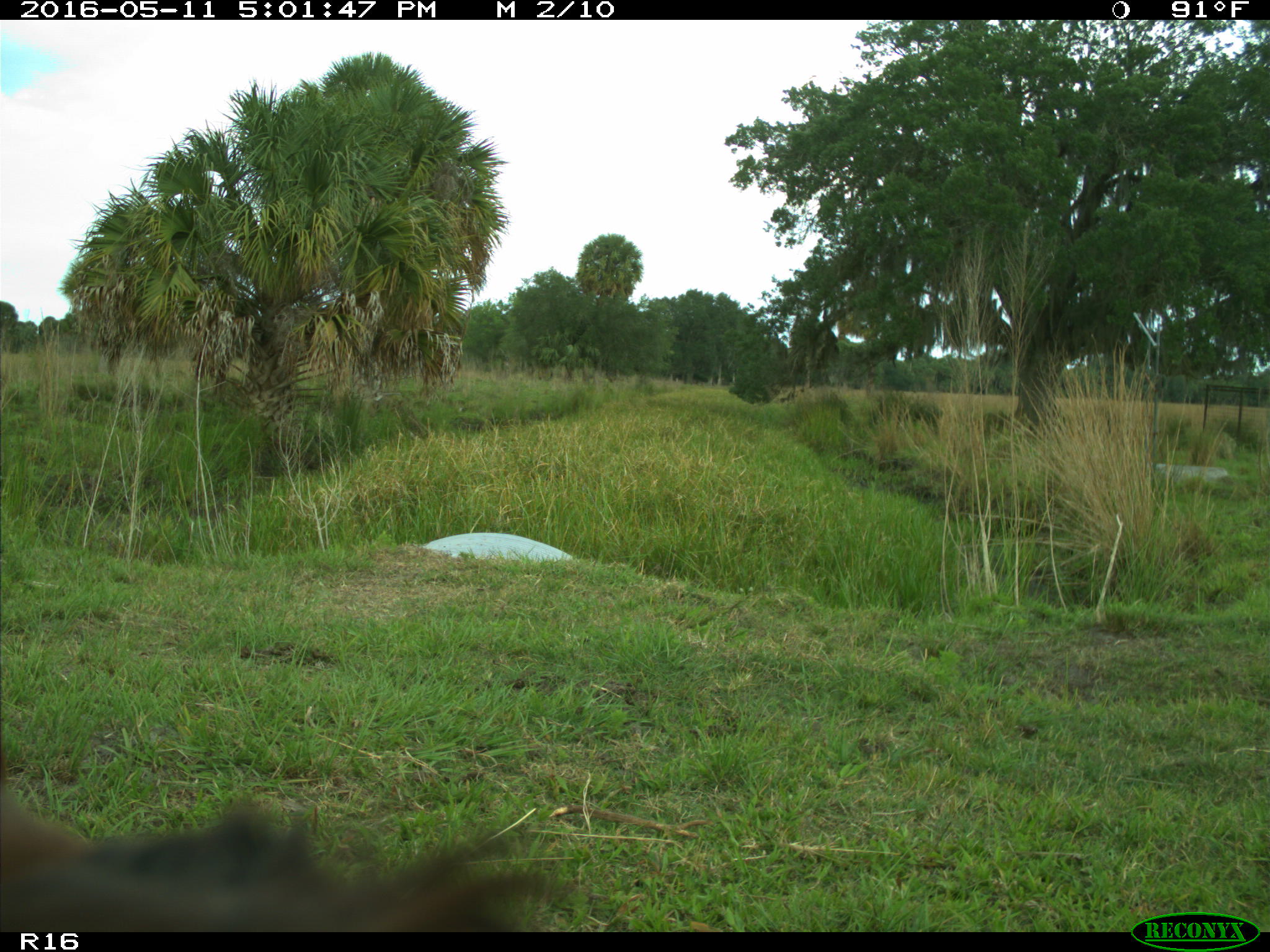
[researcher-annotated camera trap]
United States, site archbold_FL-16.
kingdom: Animalia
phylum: Chordata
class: Mammalia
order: Artiodactyla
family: Bovidae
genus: Bos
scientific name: Bos taurus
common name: domestic cow